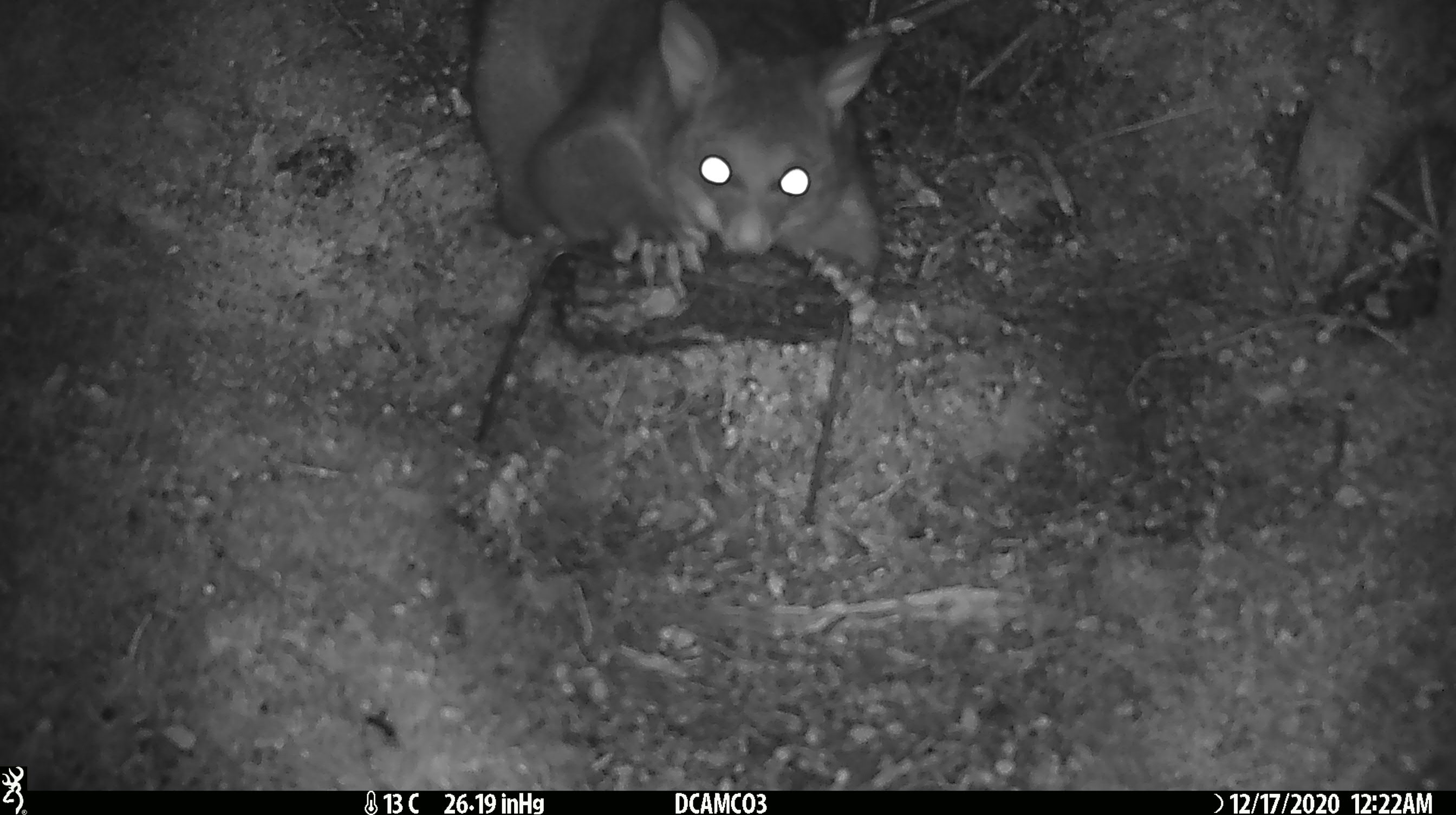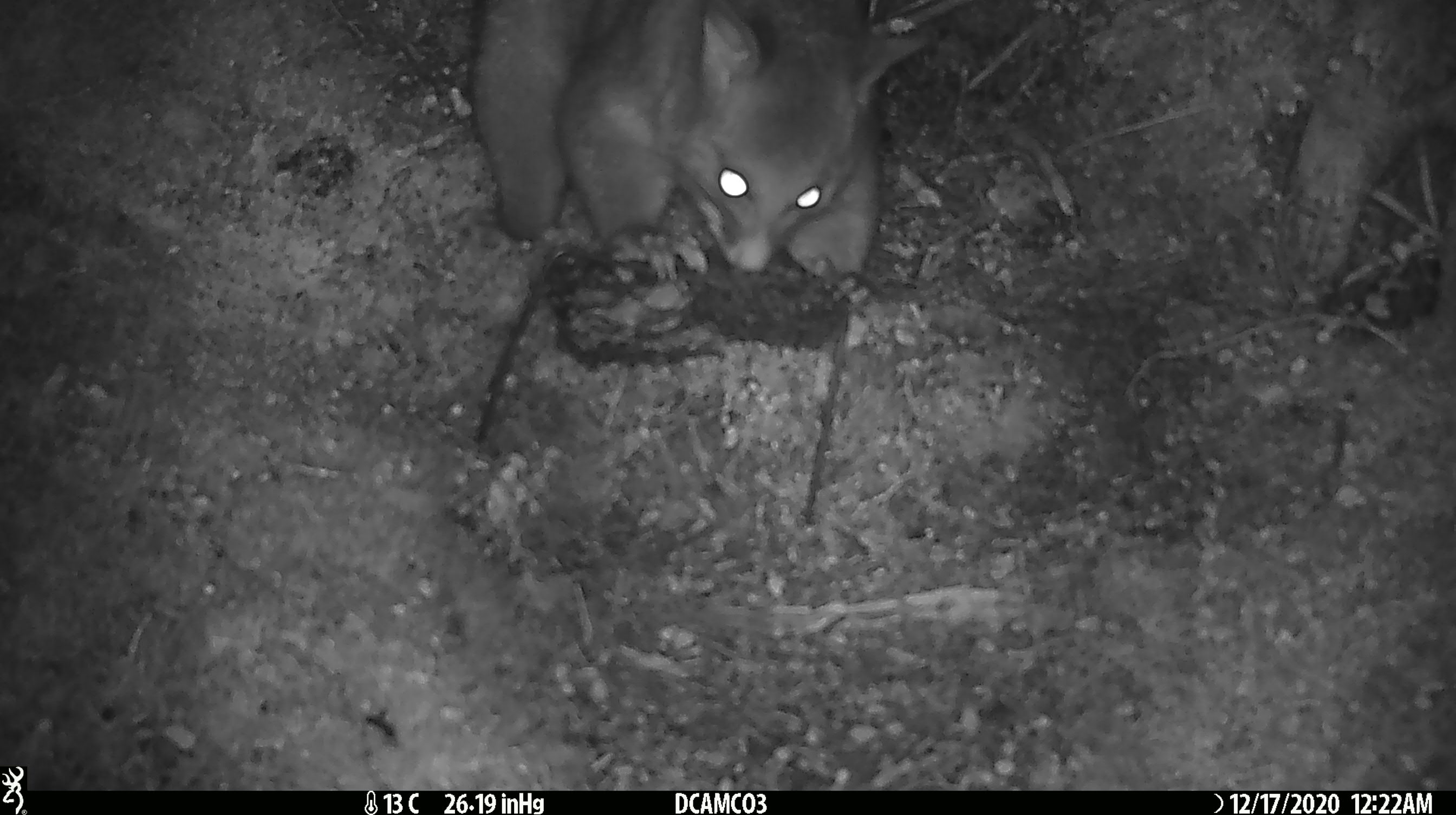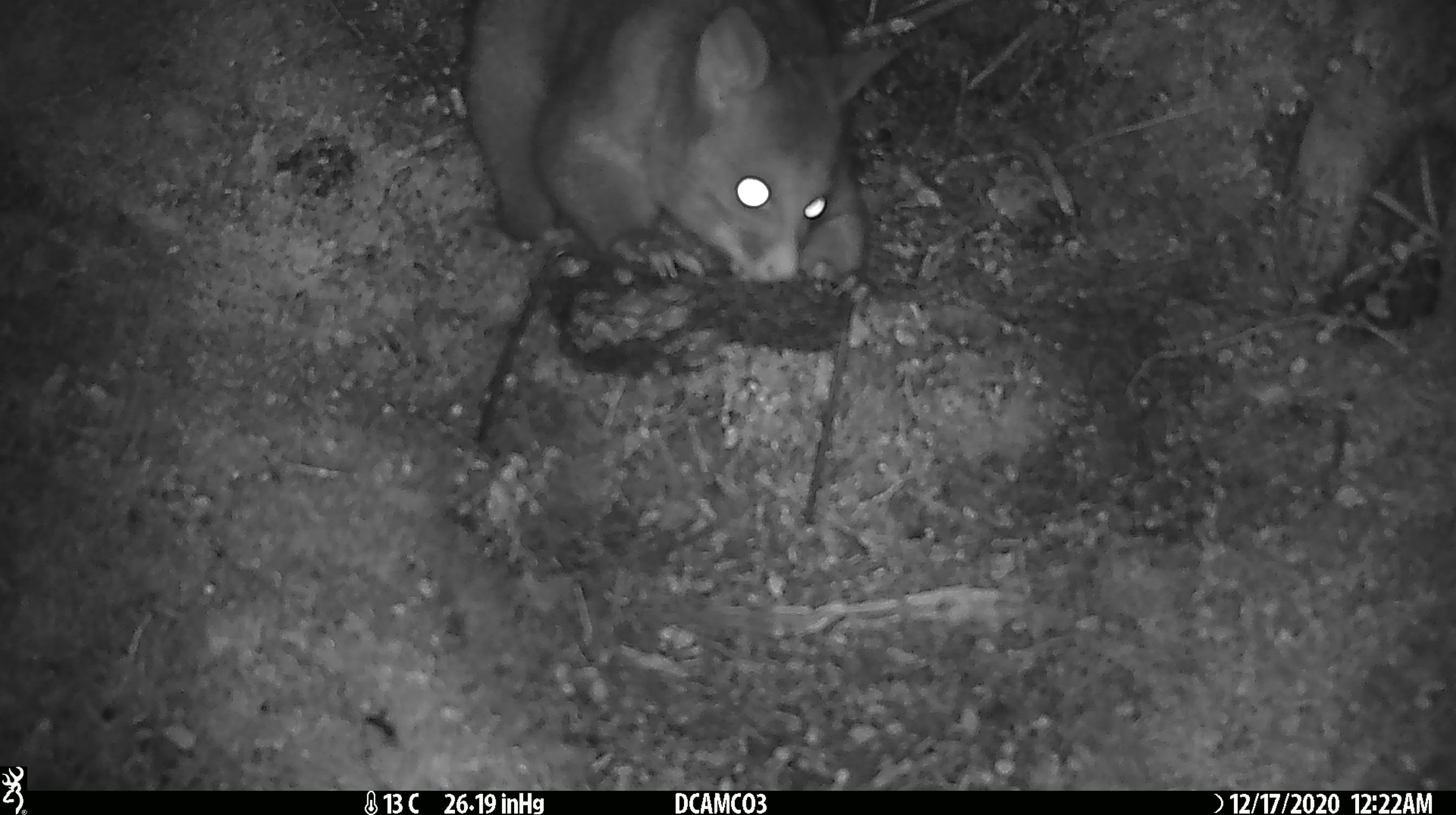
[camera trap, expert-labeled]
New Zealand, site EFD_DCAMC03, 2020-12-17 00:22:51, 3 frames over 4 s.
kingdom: Animalia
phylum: Chordata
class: Mammalia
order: Diprotodontia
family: Phalangeridae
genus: Trichosurus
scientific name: Trichosurus vulpecula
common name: common brushtail possum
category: possum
Possum (common brushtail possum) (Trichosurus vulpecula).